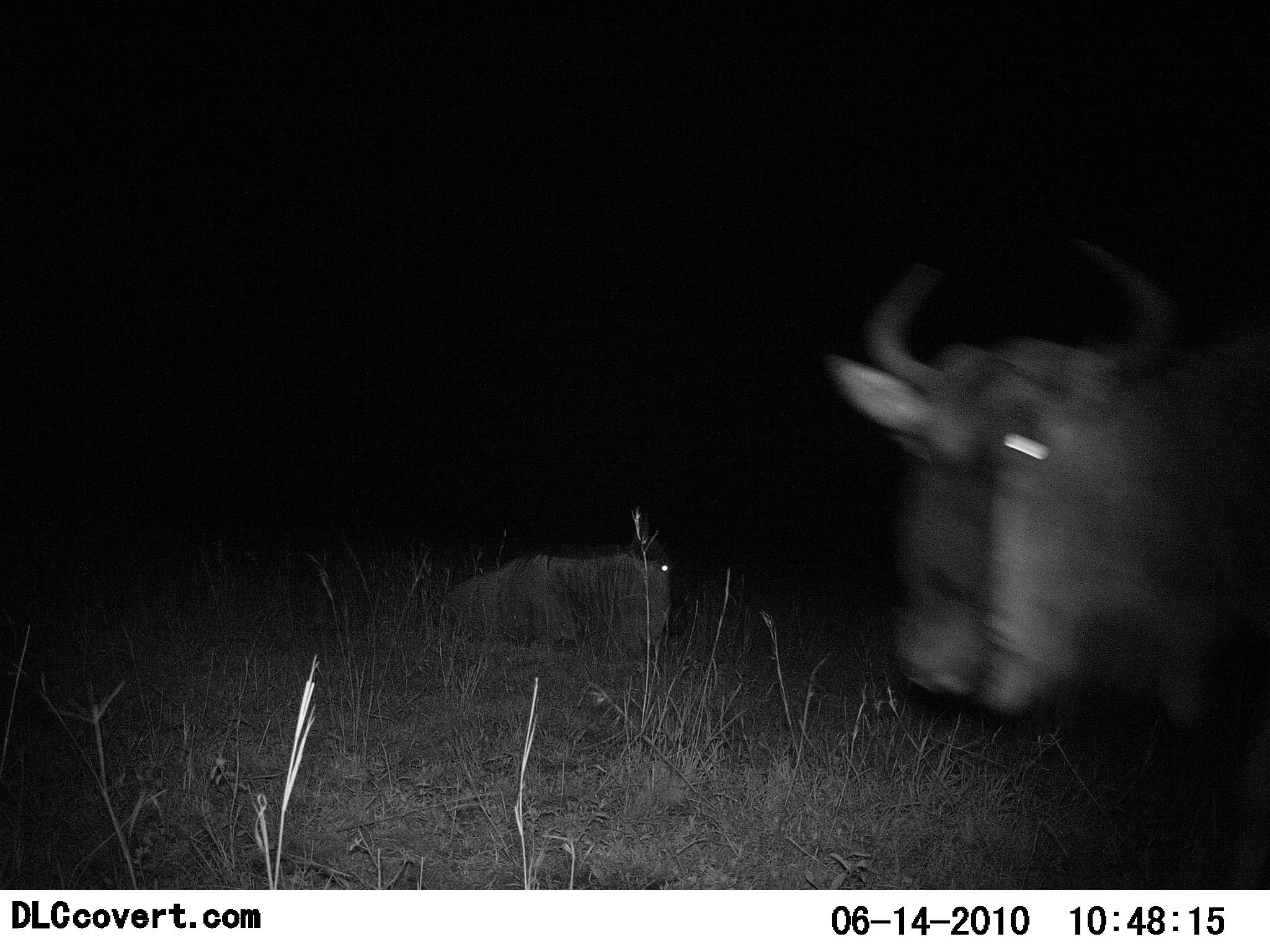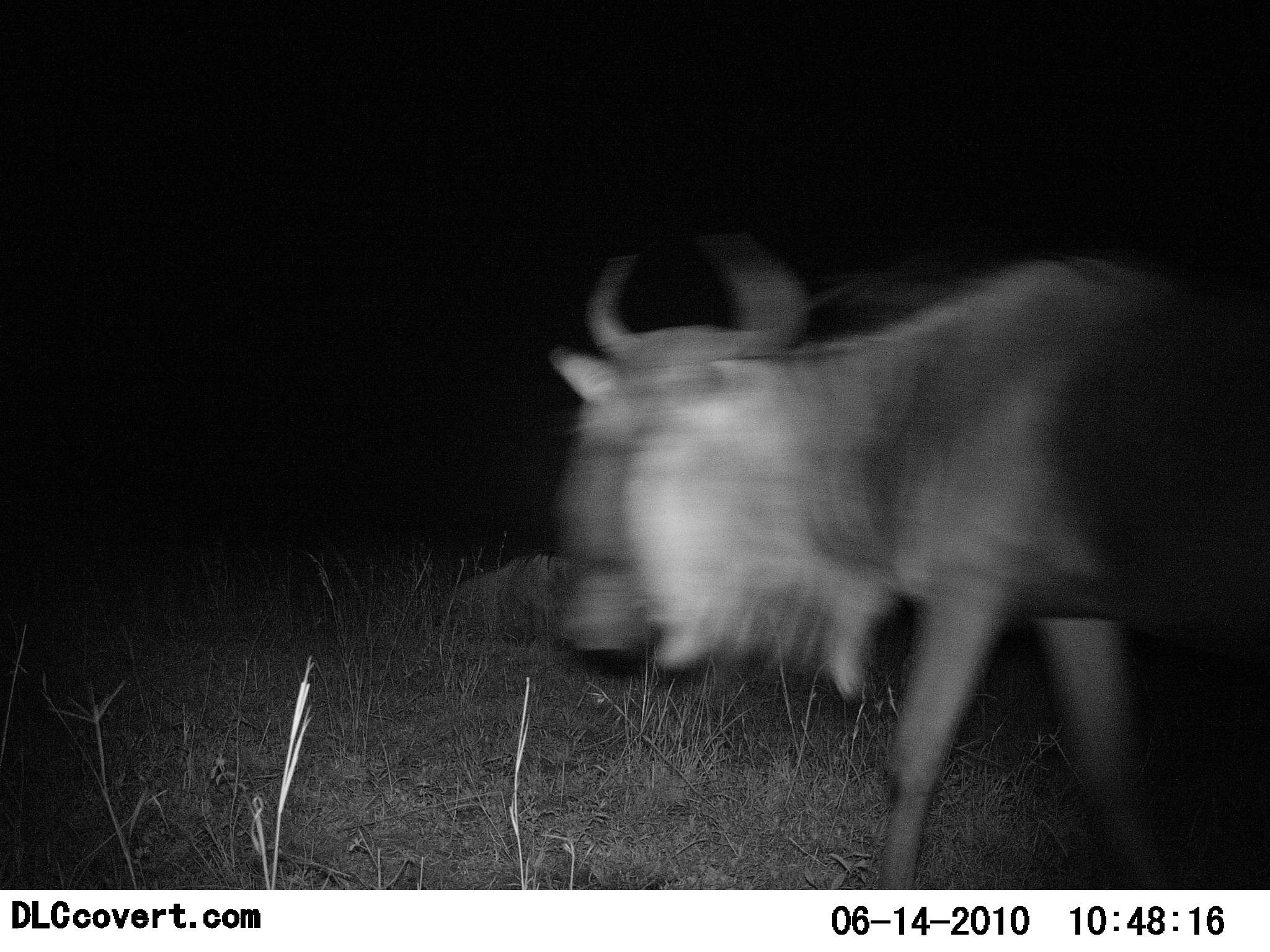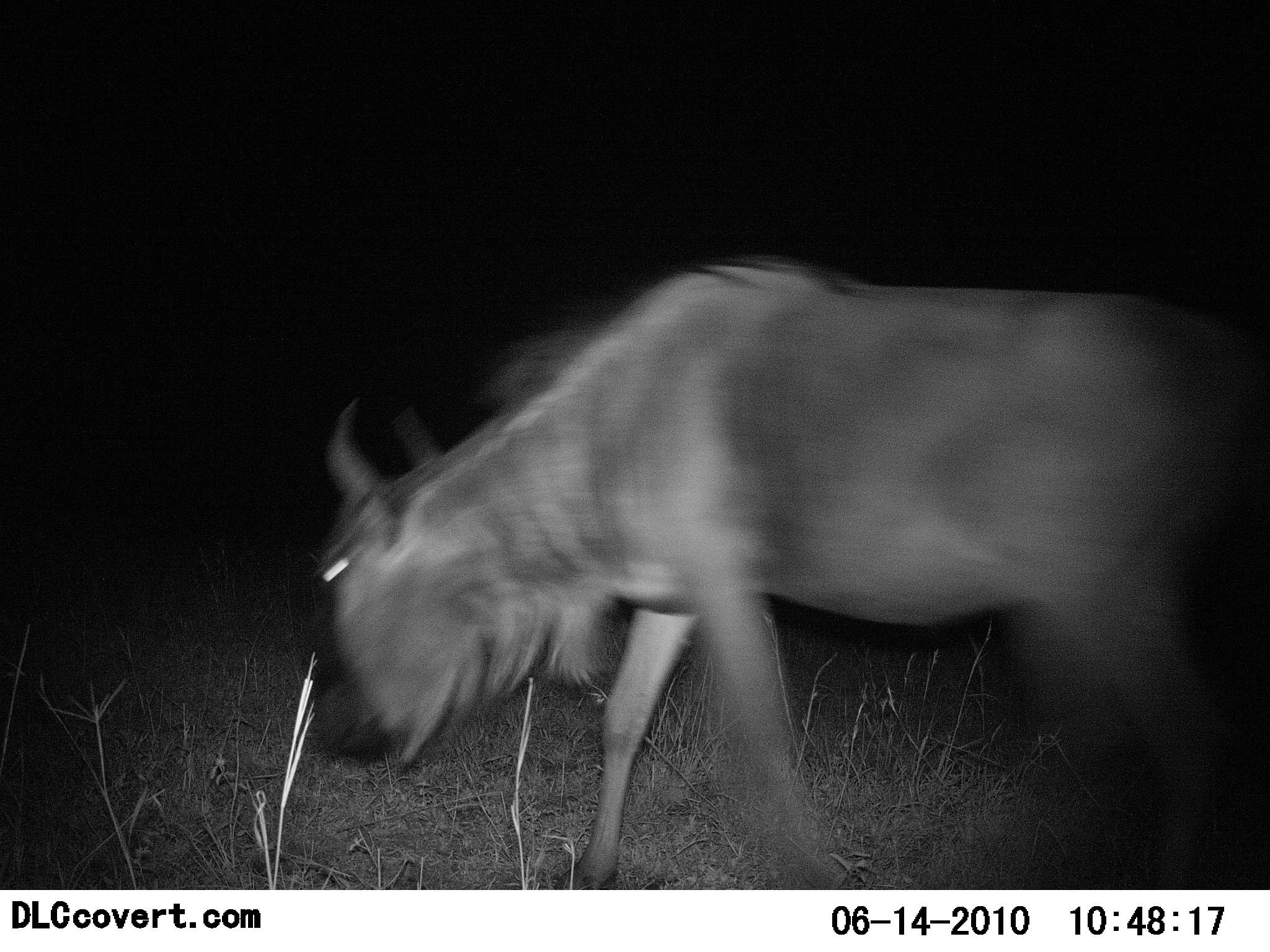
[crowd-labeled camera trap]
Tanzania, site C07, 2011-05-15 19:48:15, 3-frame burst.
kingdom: Animalia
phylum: Chordata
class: Mammalia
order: Artiodactyla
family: Bovidae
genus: Connochaetes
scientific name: Connochaetes taurinus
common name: blue wildebeest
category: wildebeest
Wildebeest (blue wildebeest) (Connochaetes taurinus), count 2. Behavior (volunteer vote fractions): standing 0%, resting 42%, moving 100%, interacting 0%. Young present (vote fraction): 0%. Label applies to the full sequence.